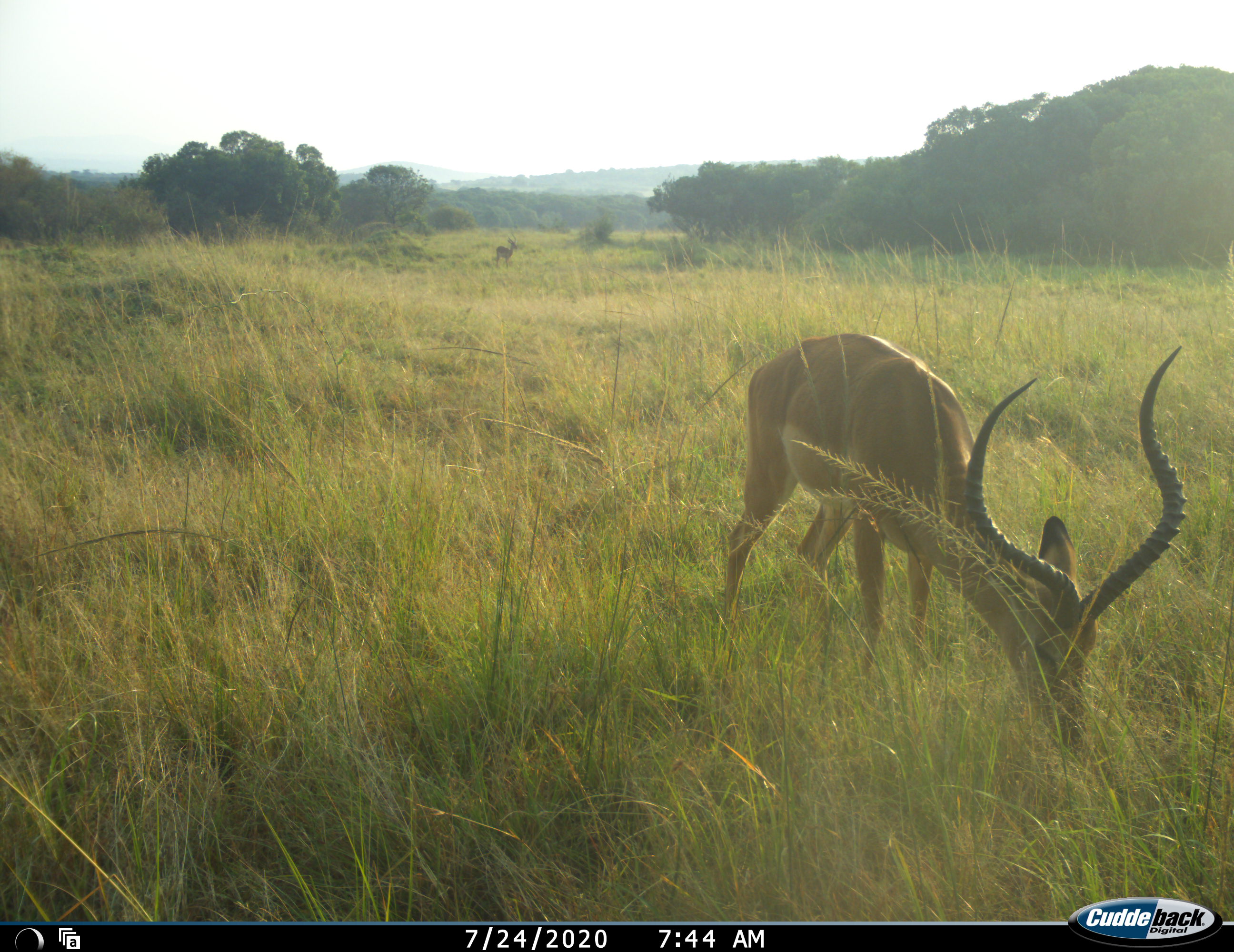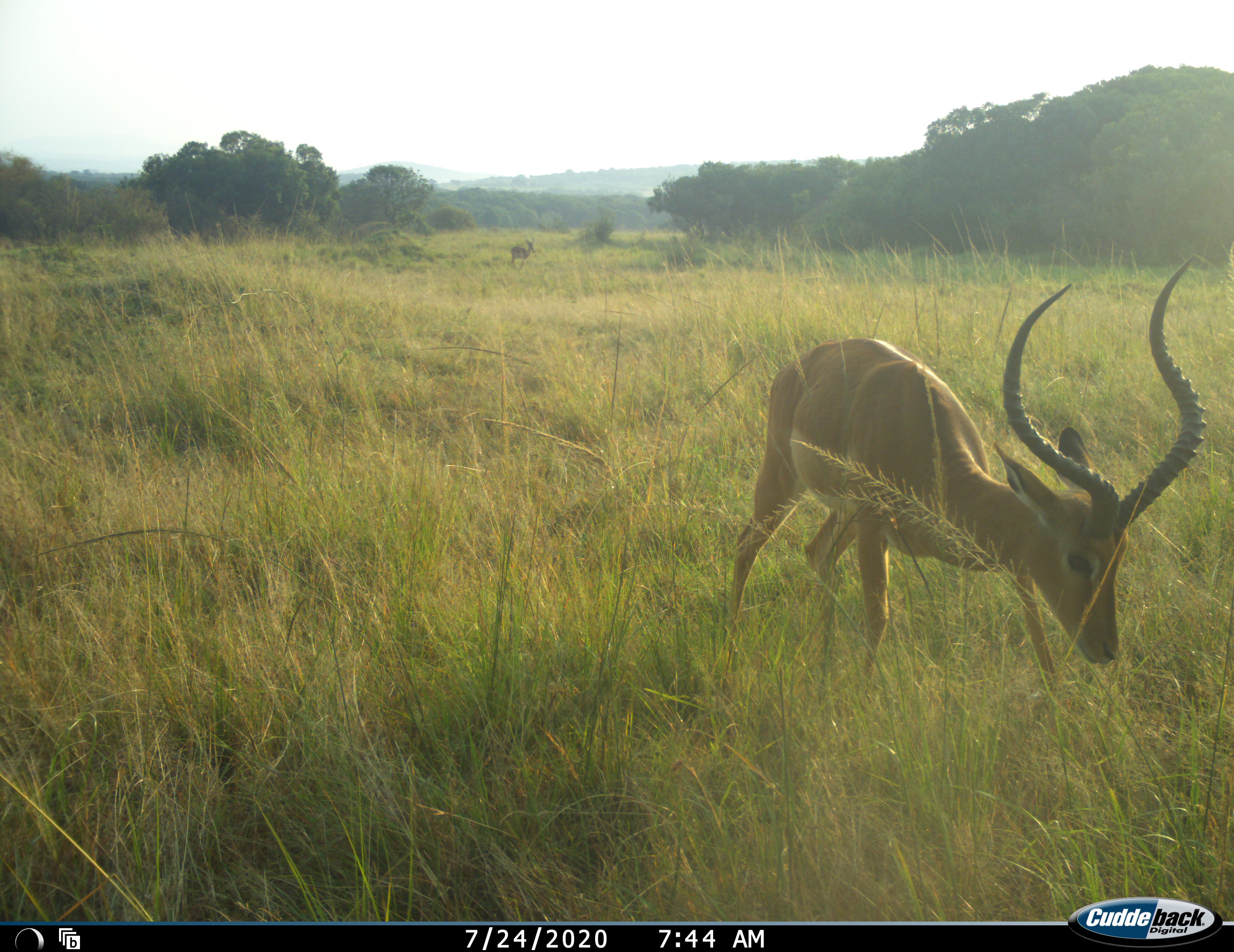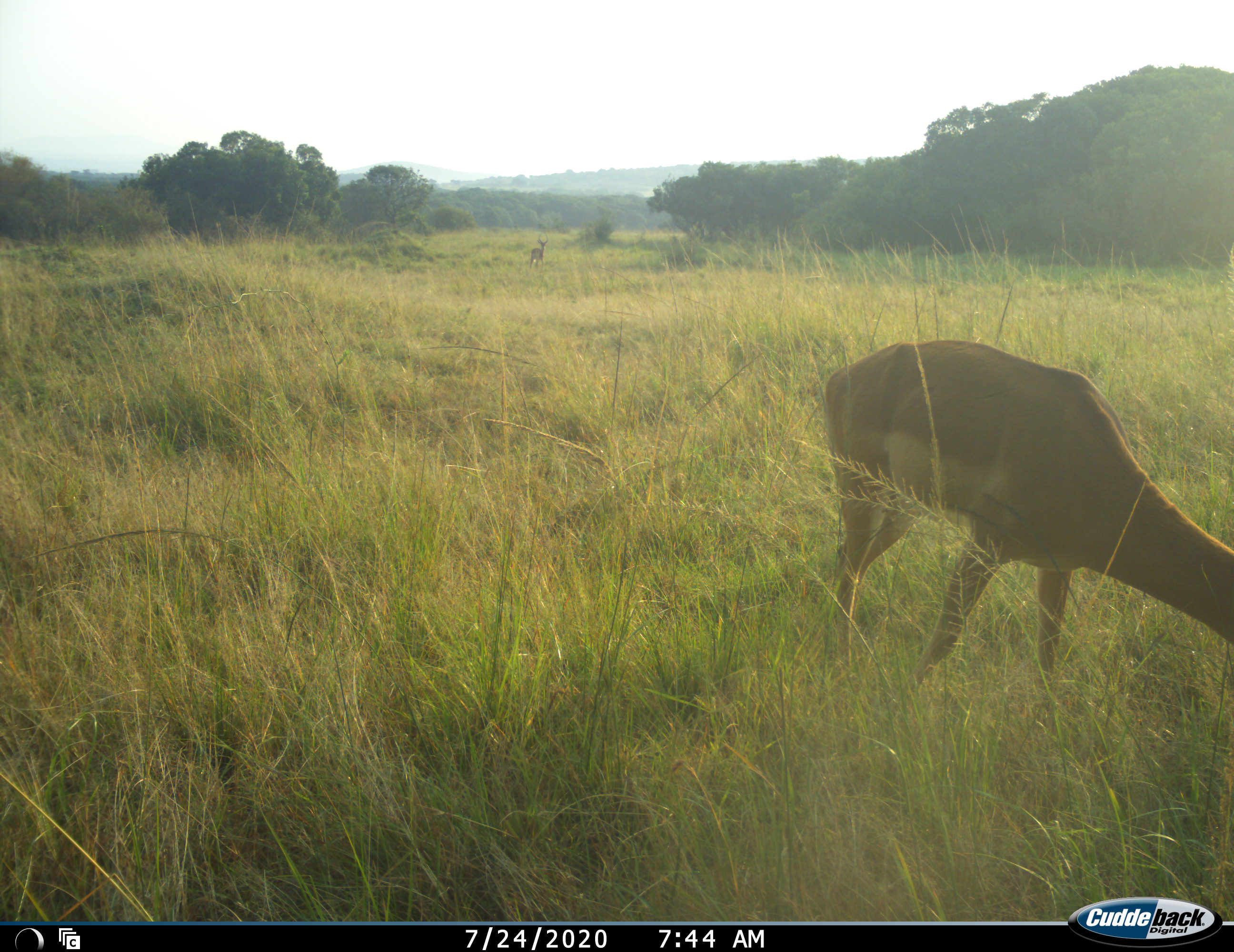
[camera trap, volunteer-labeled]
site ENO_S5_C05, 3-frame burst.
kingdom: Animalia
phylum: Chordata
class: Mammalia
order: Artiodactyla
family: Bovidae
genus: Aepyceros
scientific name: Aepyceros melampus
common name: impala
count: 2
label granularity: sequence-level